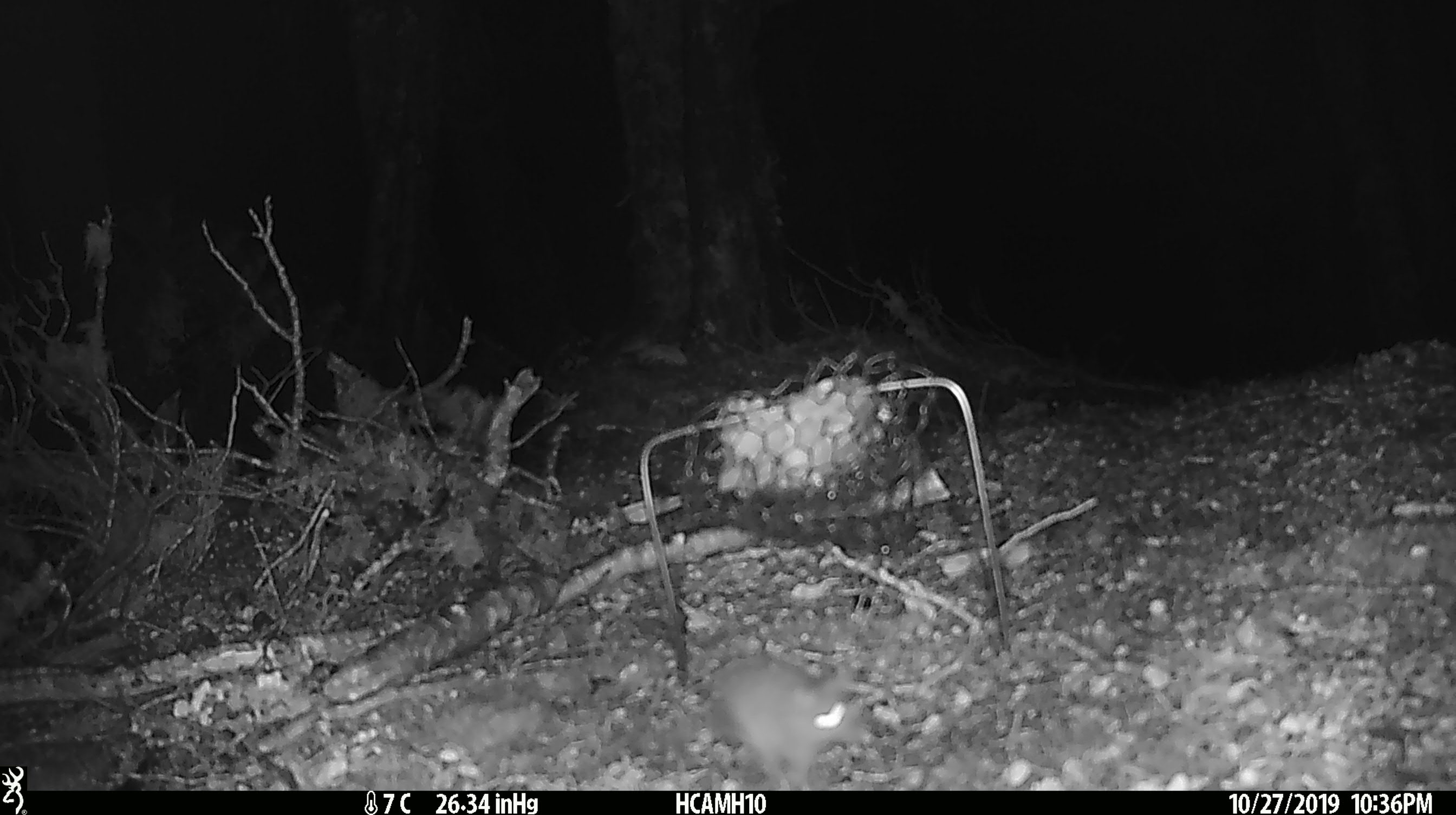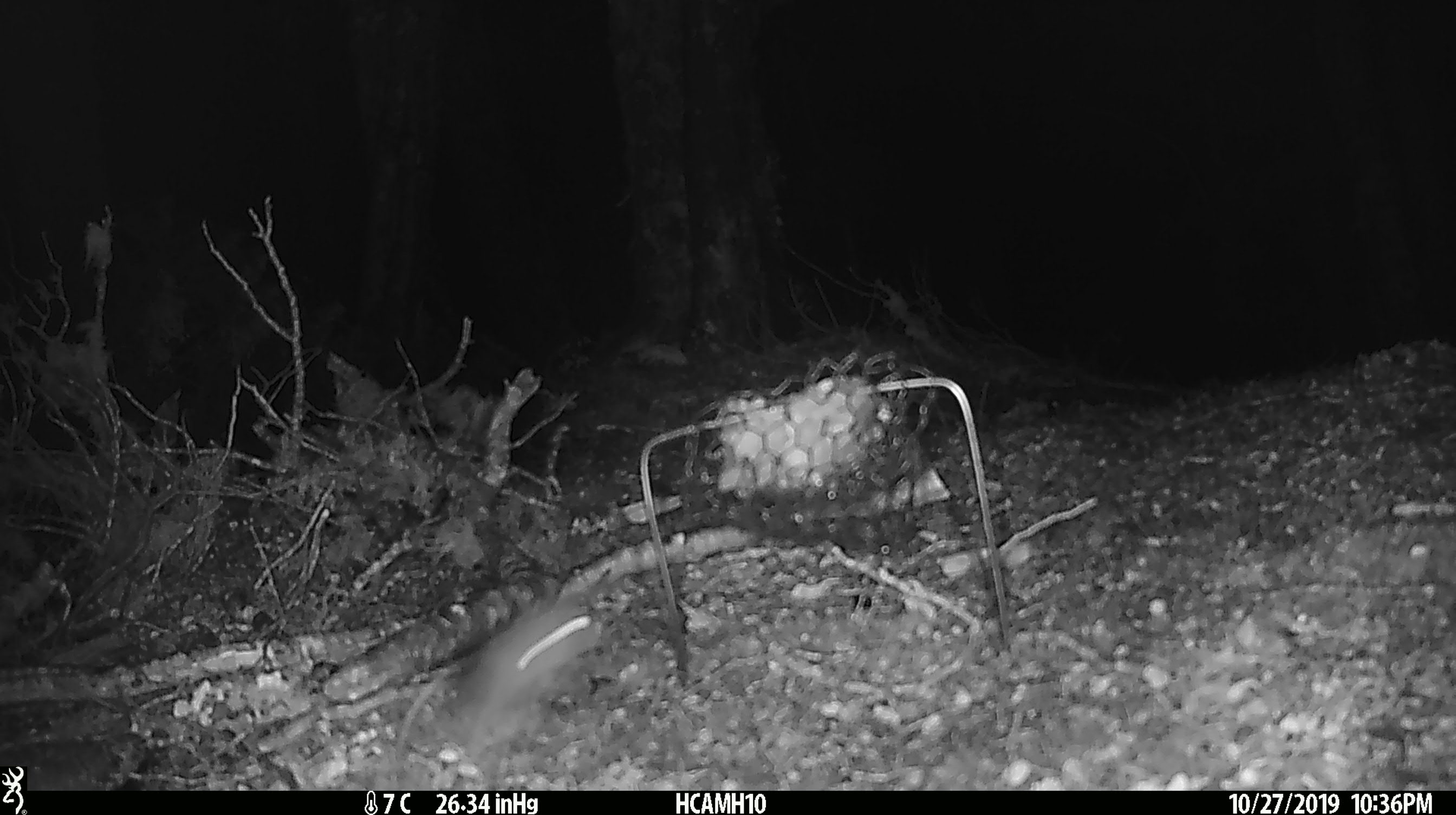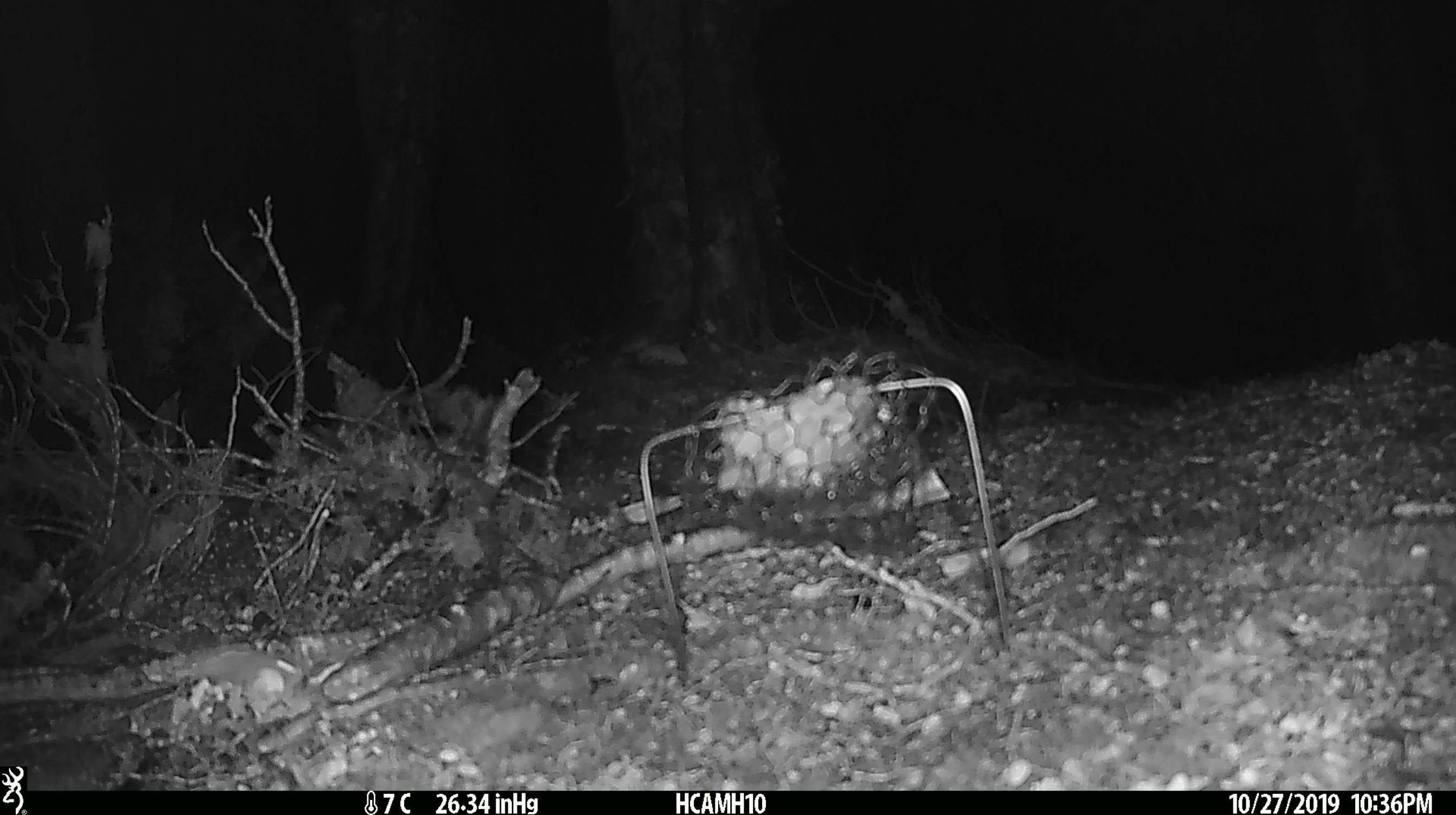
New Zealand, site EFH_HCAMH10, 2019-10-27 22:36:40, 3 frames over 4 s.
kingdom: Animalia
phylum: Chordata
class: Mammalia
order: Rodentia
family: Muridae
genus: Mus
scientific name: Mus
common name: mouse